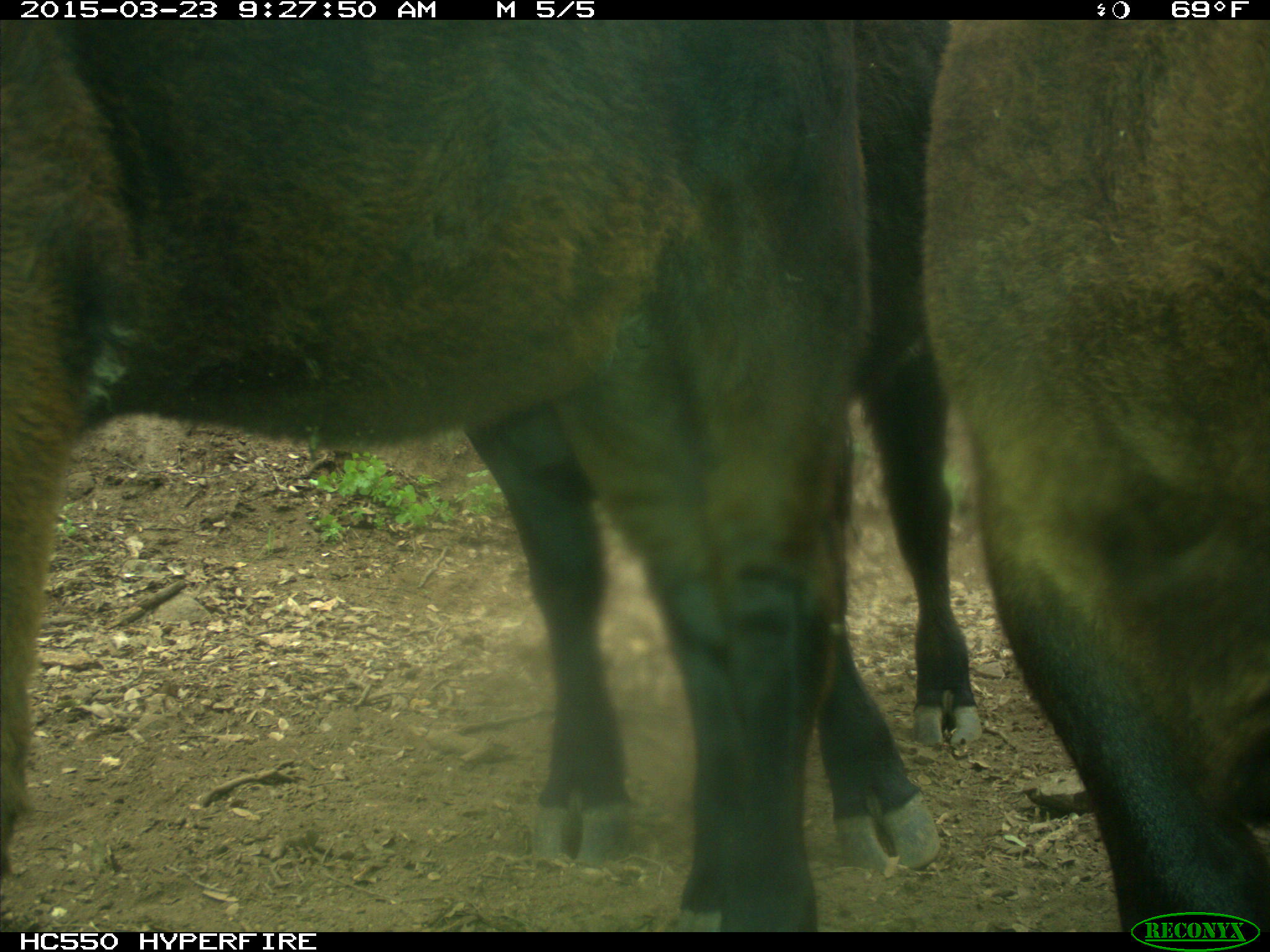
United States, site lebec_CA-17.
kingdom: Animalia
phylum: Chordata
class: Mammalia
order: Artiodactyla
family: Bovidae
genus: Bos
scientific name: Bos taurus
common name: domestic cow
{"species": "Bos taurus (domestic cow)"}